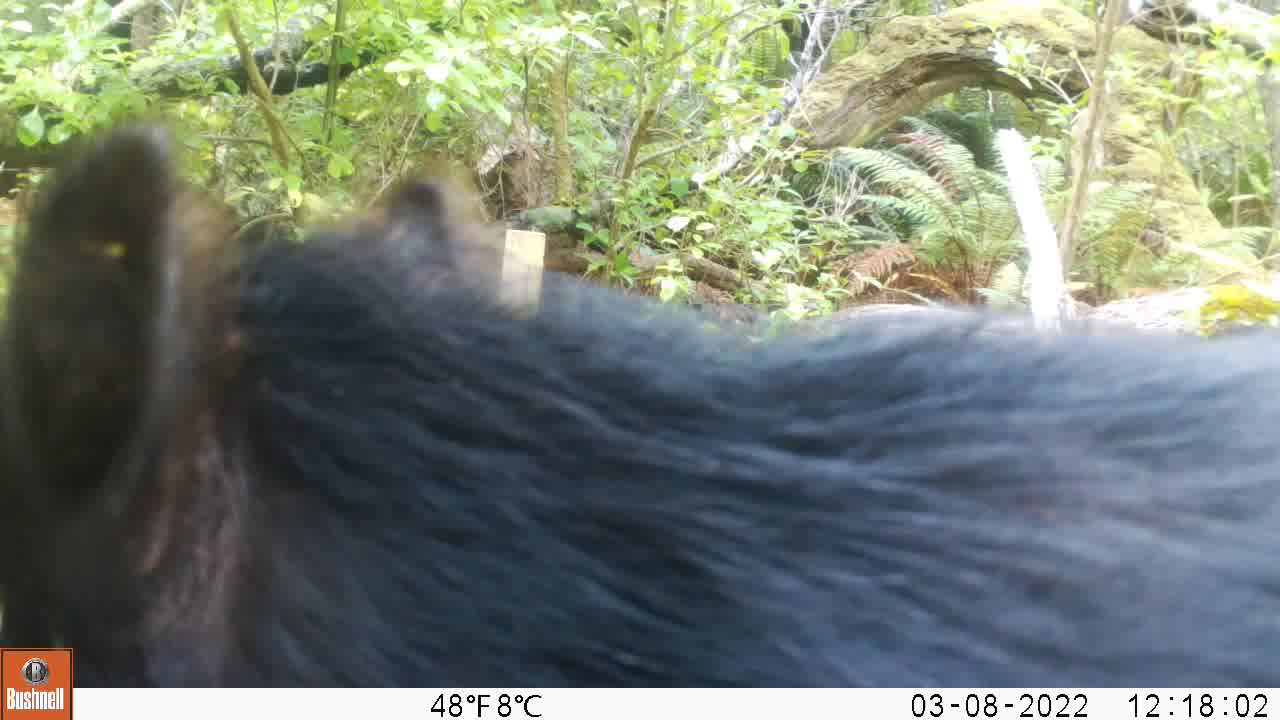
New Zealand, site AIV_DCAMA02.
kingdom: Animalia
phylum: Chordata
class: Mammalia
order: Artiodactyla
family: Suidae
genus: Sus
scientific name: Sus scrofa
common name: pig